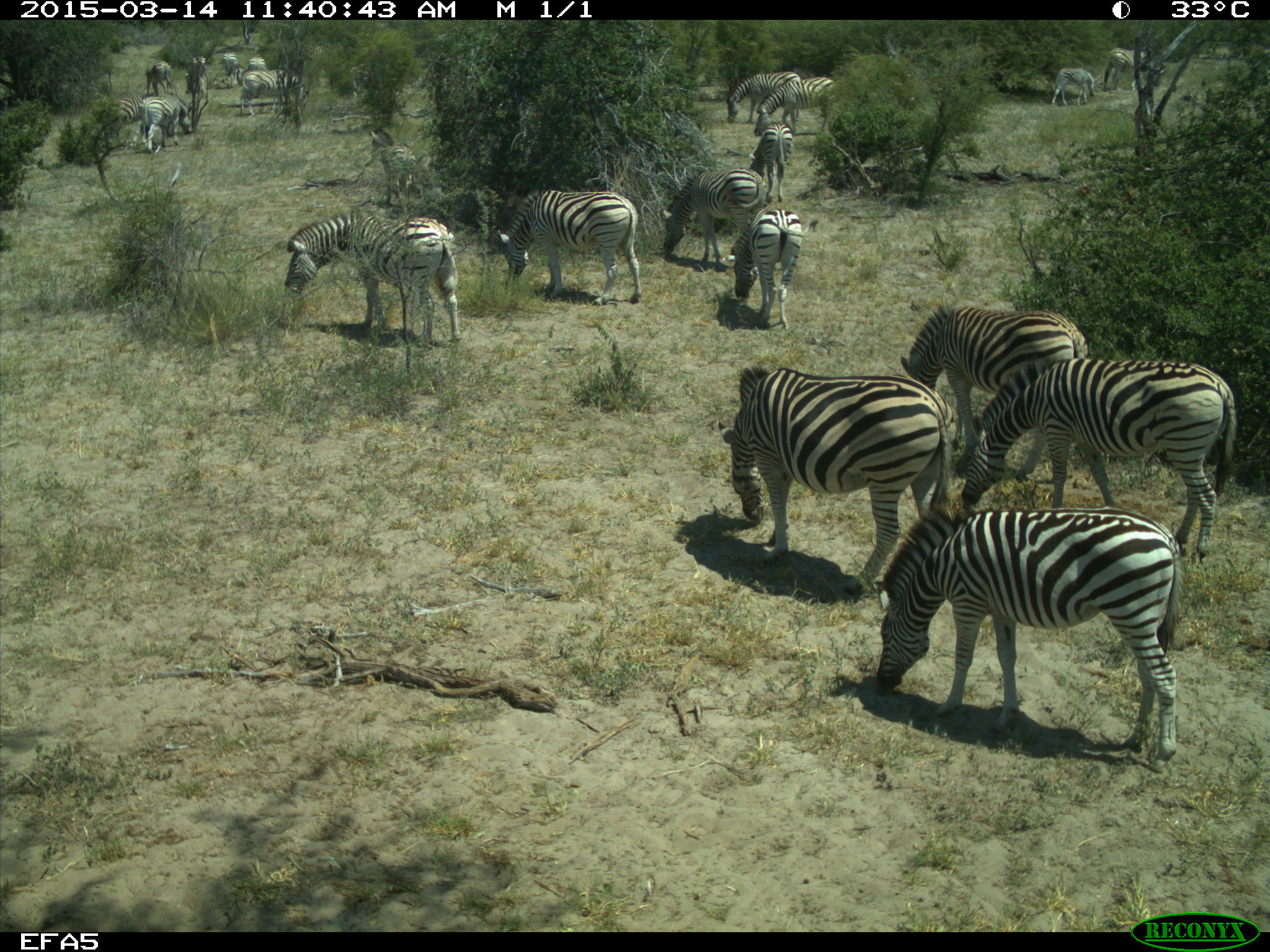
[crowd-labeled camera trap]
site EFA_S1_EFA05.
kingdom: Animalia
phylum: Chordata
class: Mammalia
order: Perissodactyla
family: Equidae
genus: Equus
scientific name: Equus quagga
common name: plains zebra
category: zebraplains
Zebraplains (plains zebra) (Equus quagga), count 11-50. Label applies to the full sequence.